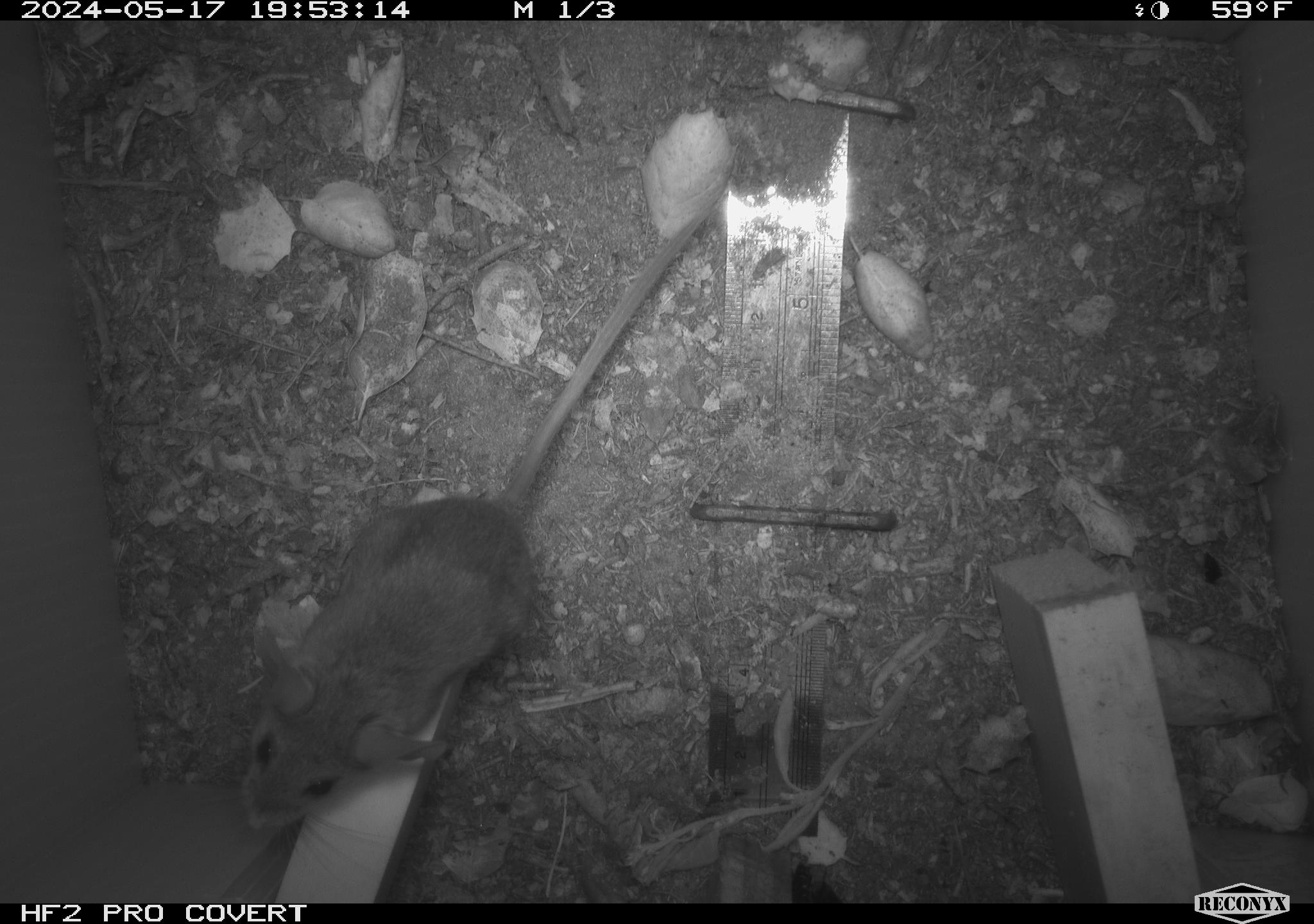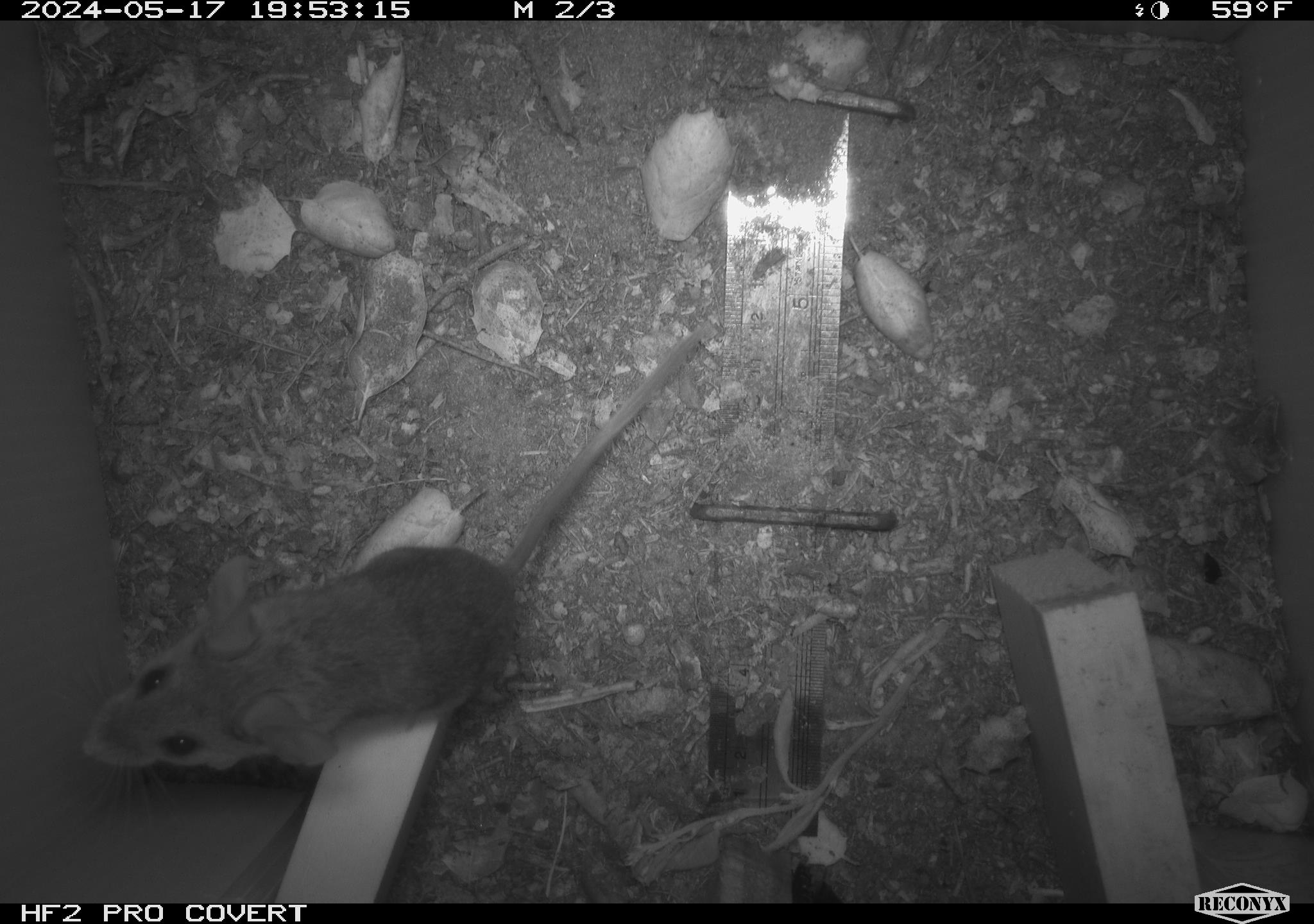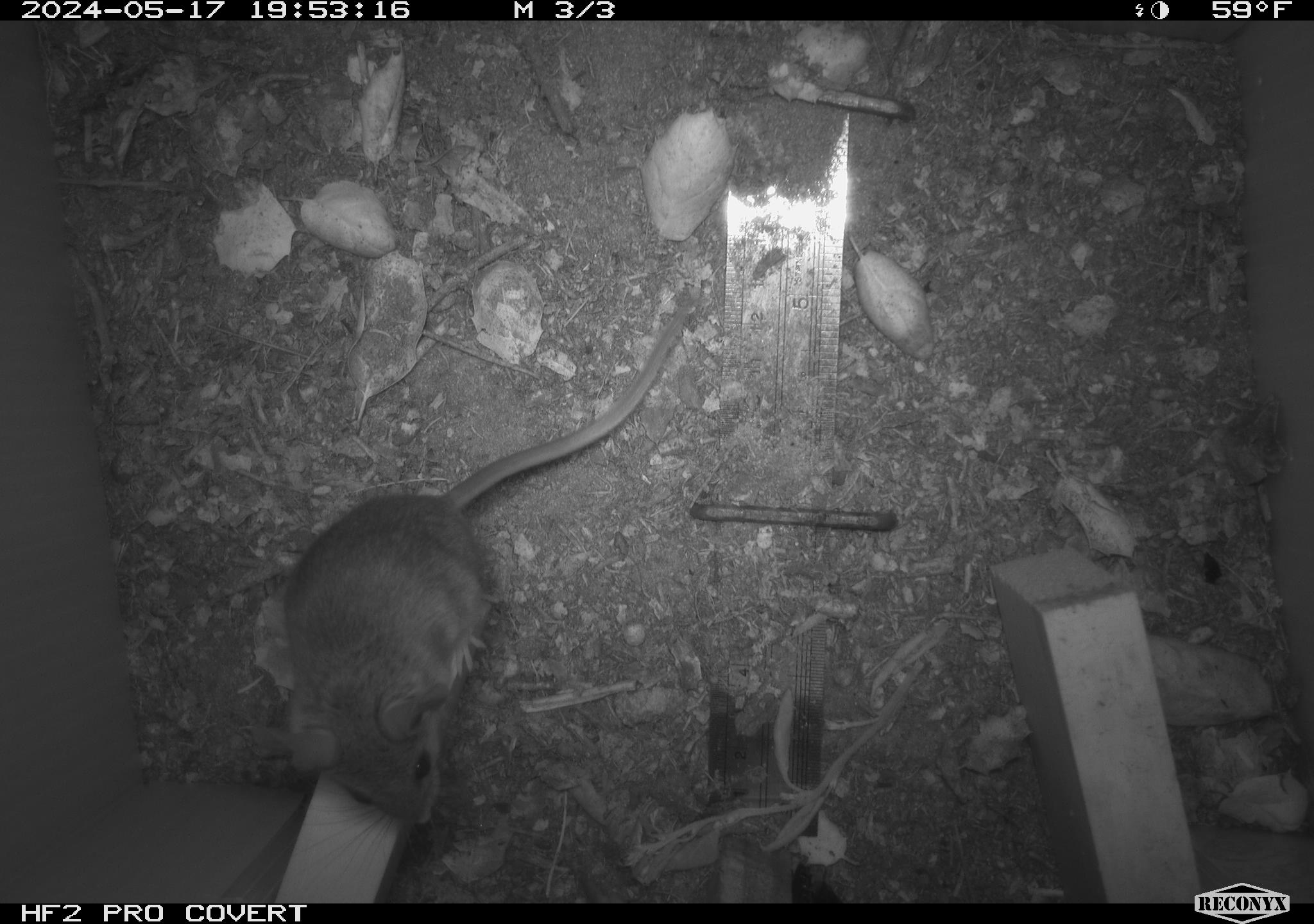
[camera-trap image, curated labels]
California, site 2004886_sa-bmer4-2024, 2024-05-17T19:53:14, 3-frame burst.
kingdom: Animalia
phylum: Chordata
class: Mammalia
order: Rodentia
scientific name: Rodentia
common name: mouse species